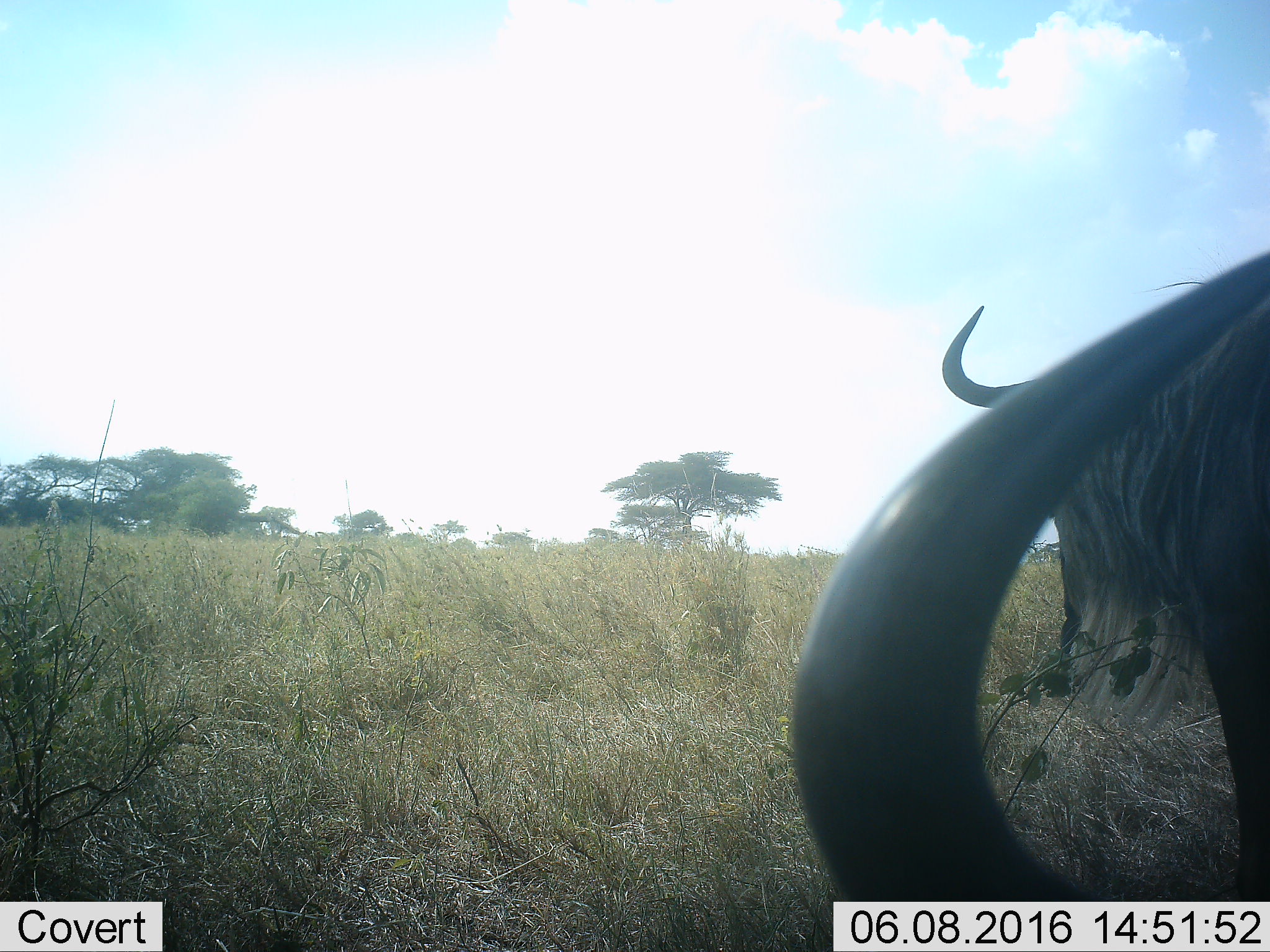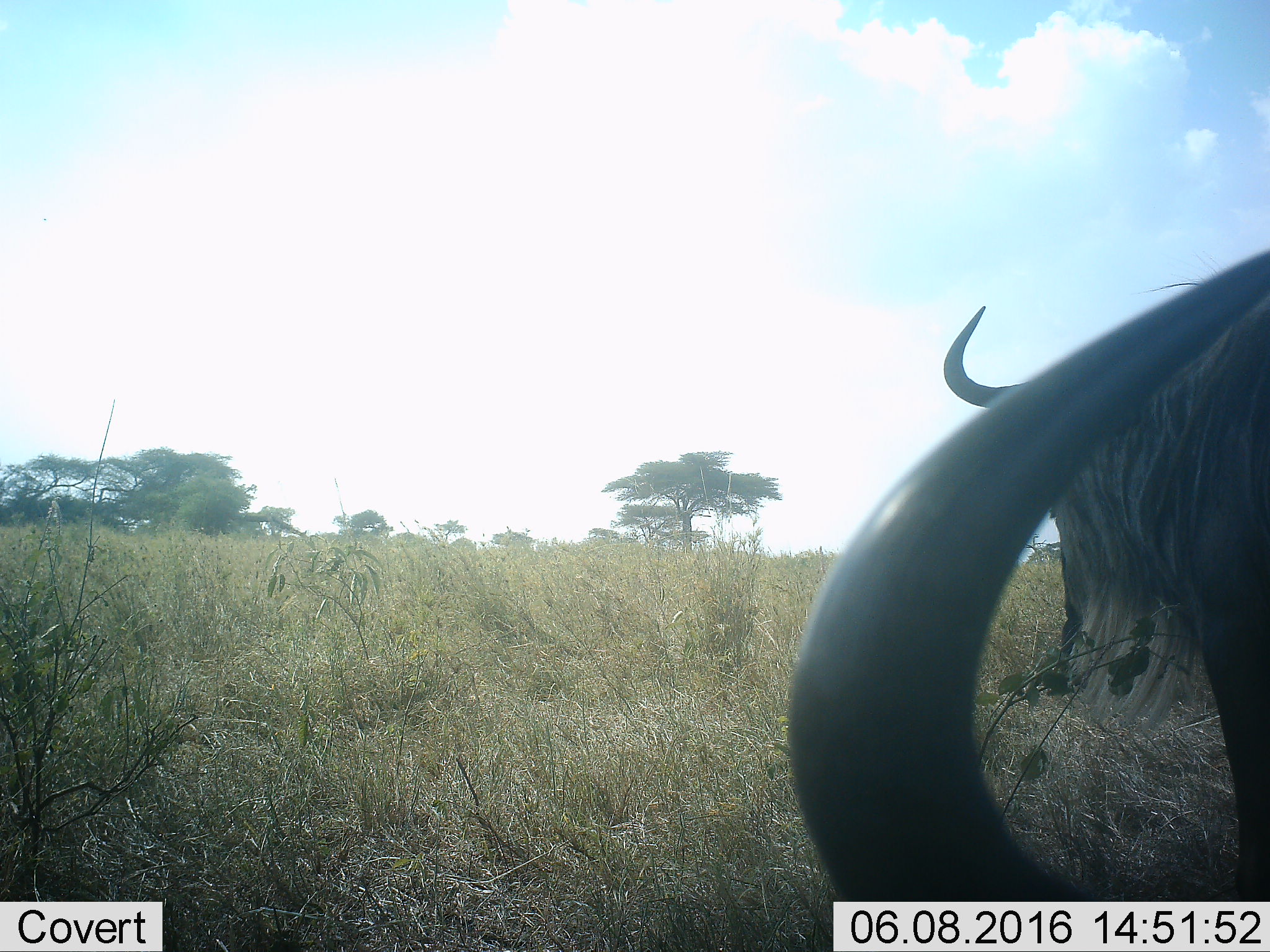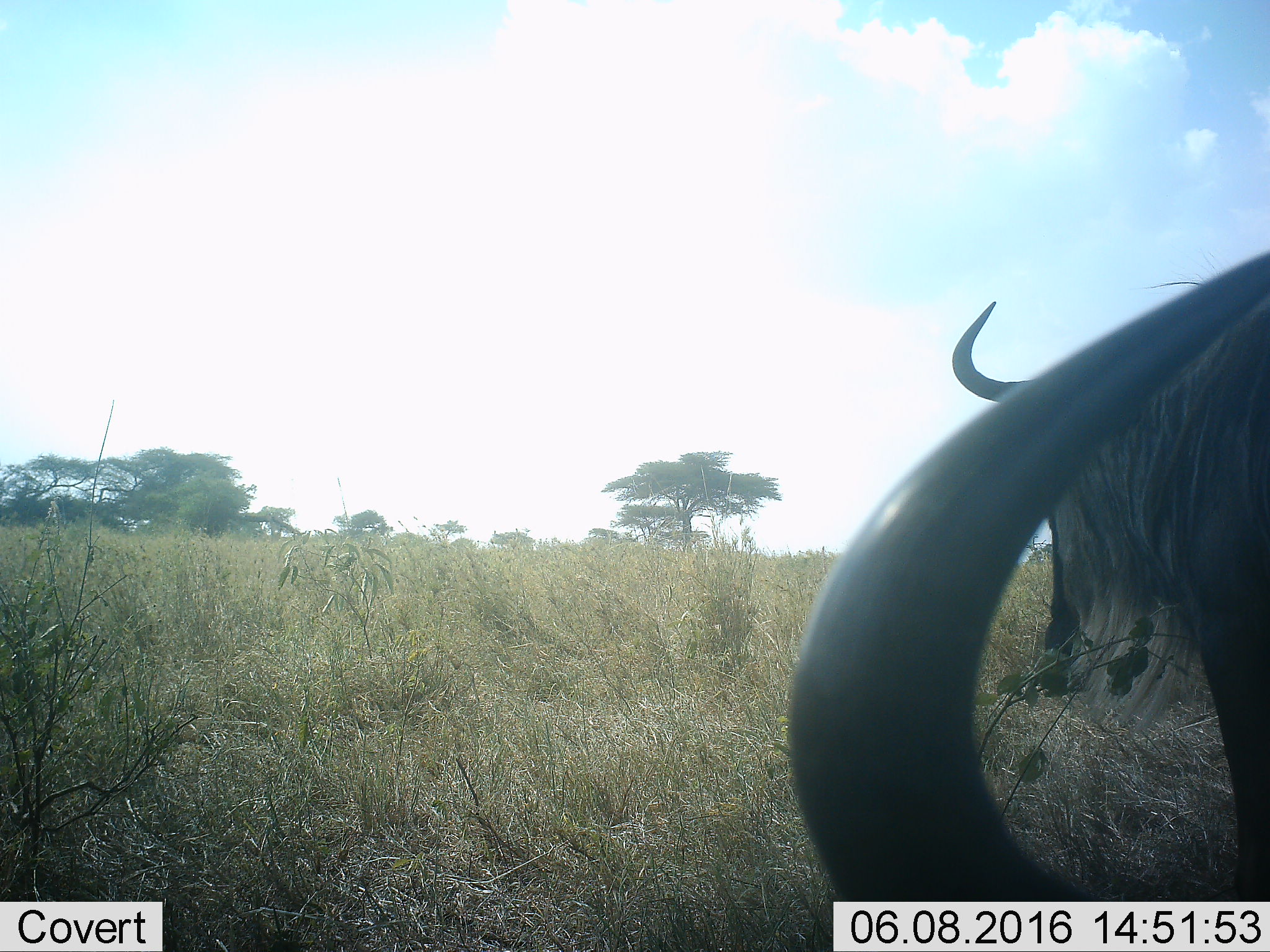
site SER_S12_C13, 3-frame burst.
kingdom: Animalia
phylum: Chordata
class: Mammalia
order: Artiodactyla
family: Bovidae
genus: Connochaetes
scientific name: Connochaetes taurinus taurinus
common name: blue wildebeest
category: wildebeestblue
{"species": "wildebeestblue (blue wildebeest) (Connochaetes taurinus taurinus)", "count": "2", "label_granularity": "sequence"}